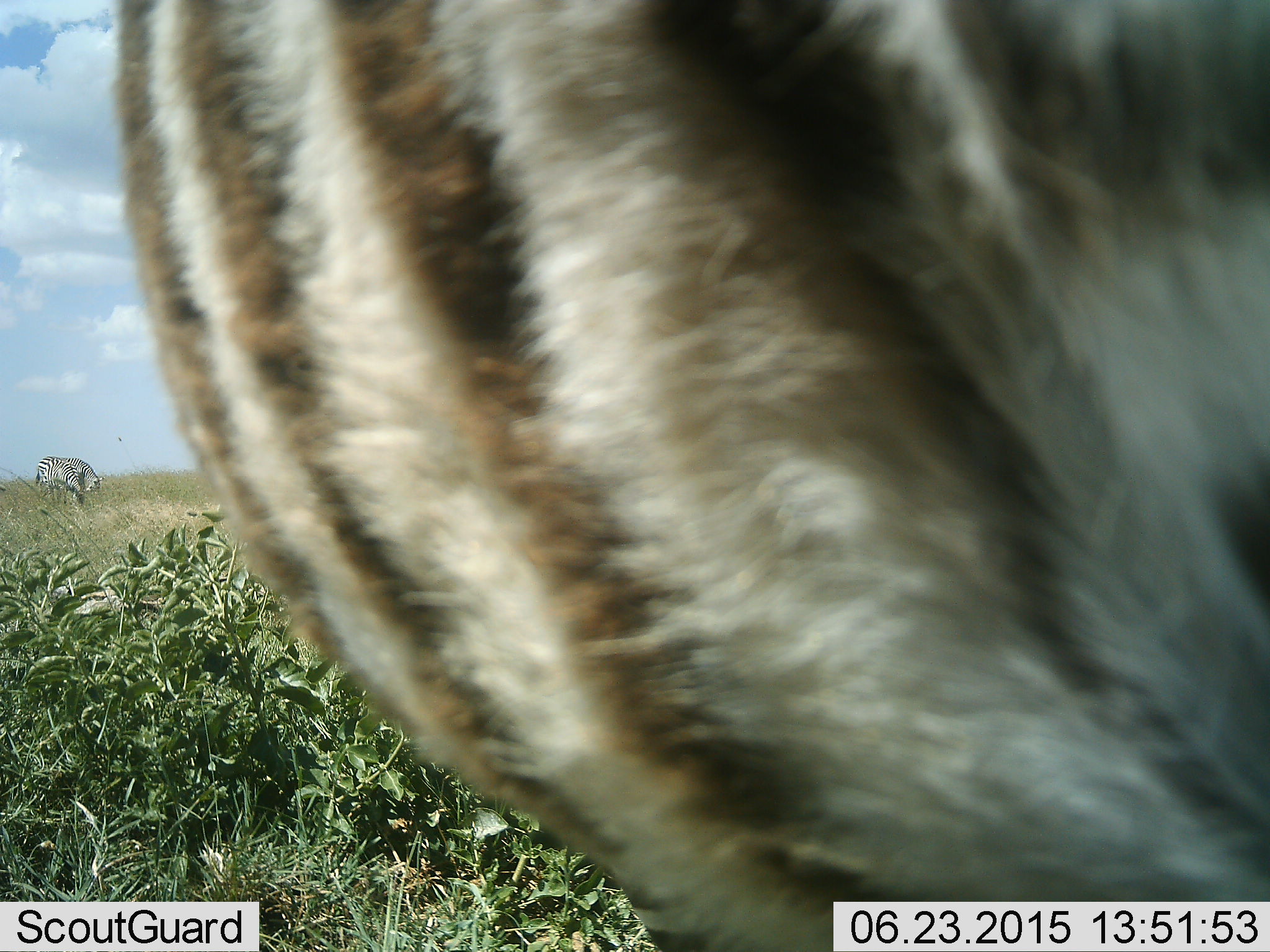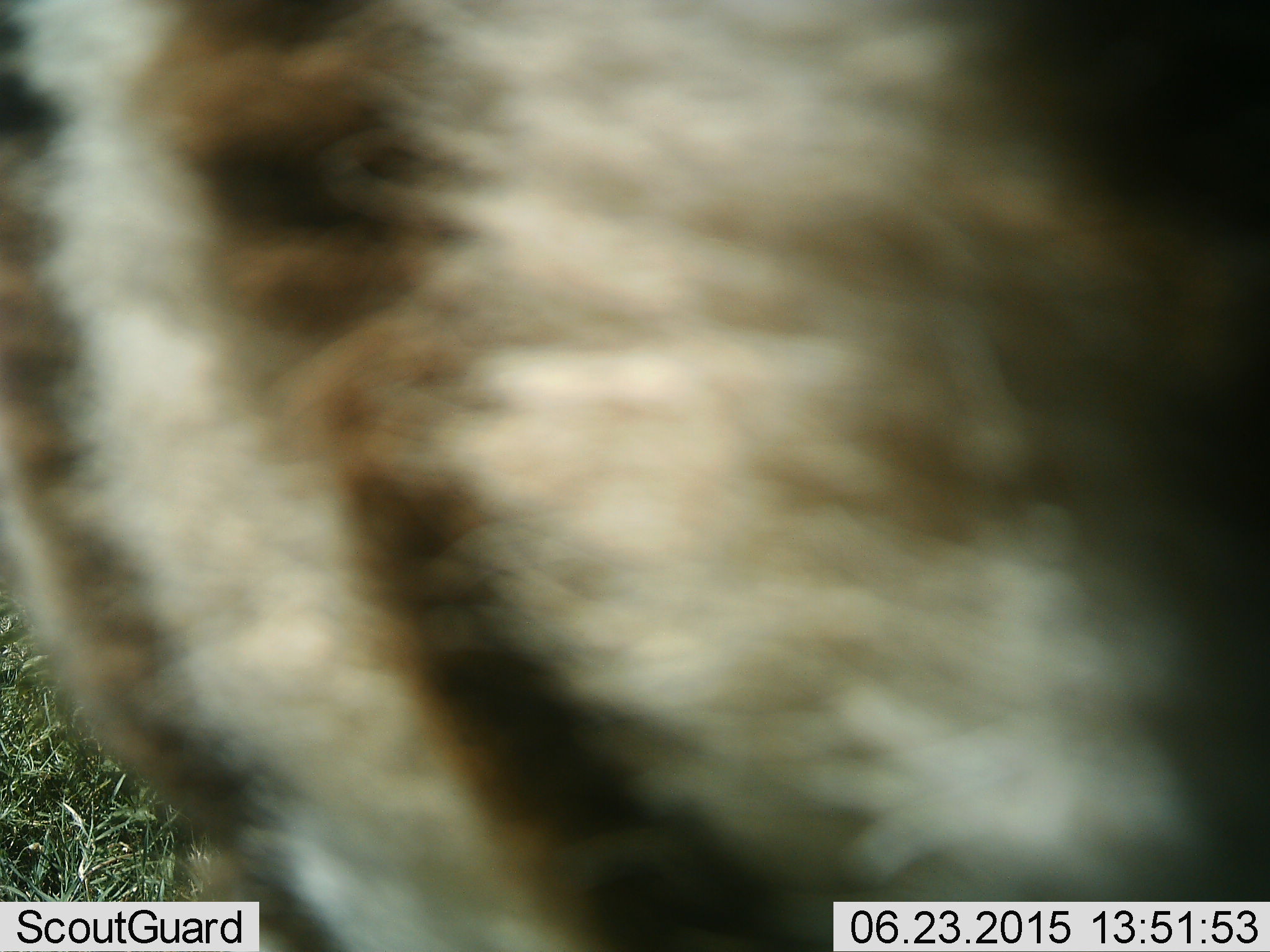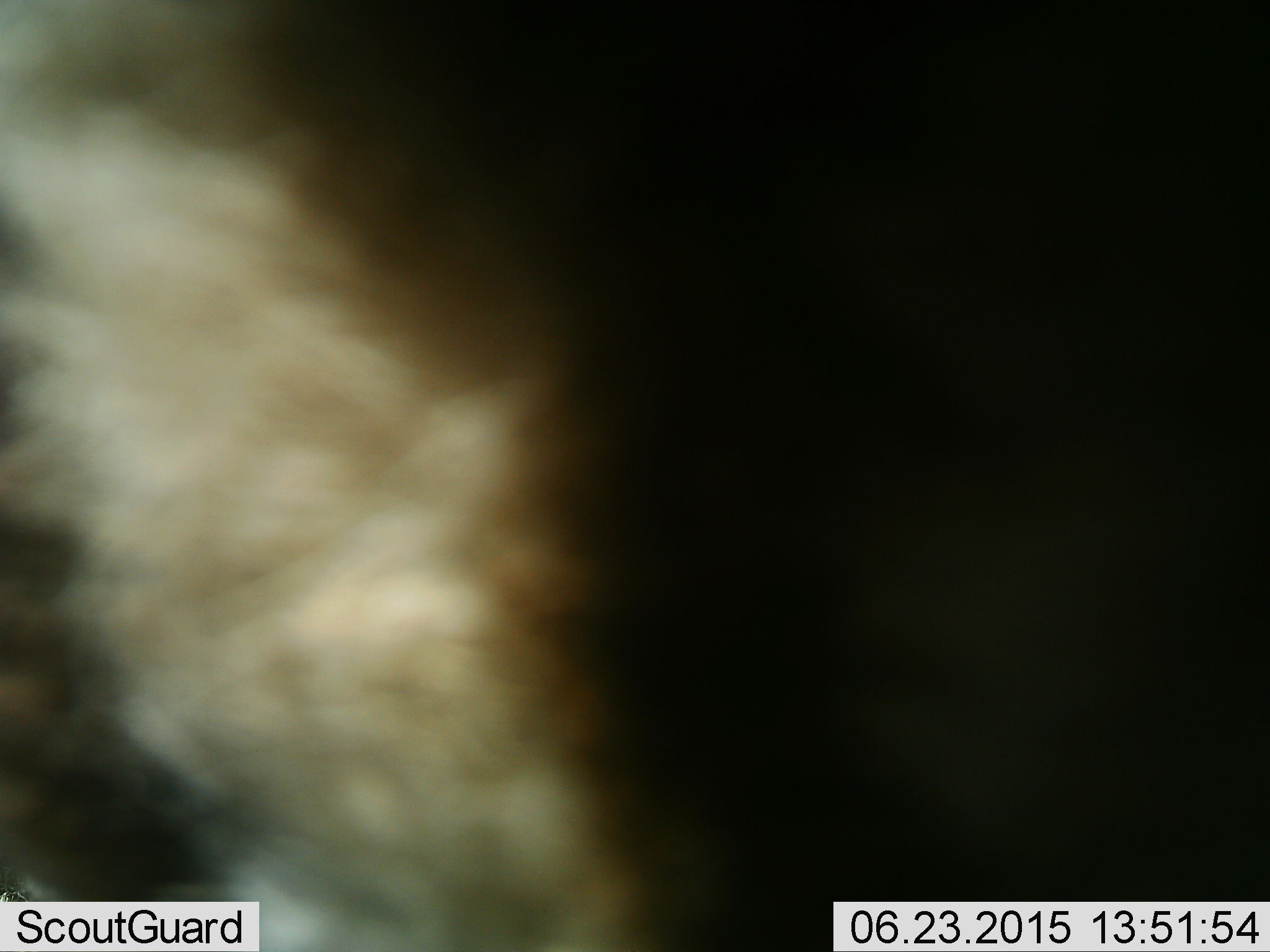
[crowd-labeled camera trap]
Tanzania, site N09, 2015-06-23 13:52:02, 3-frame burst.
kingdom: Animalia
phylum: Chordata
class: Mammalia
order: Perissodactyla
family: Equidae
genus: Equus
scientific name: Equus quagga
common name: plains zebra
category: zebra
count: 2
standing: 50%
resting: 0%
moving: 60%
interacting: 10%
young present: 10%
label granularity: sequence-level